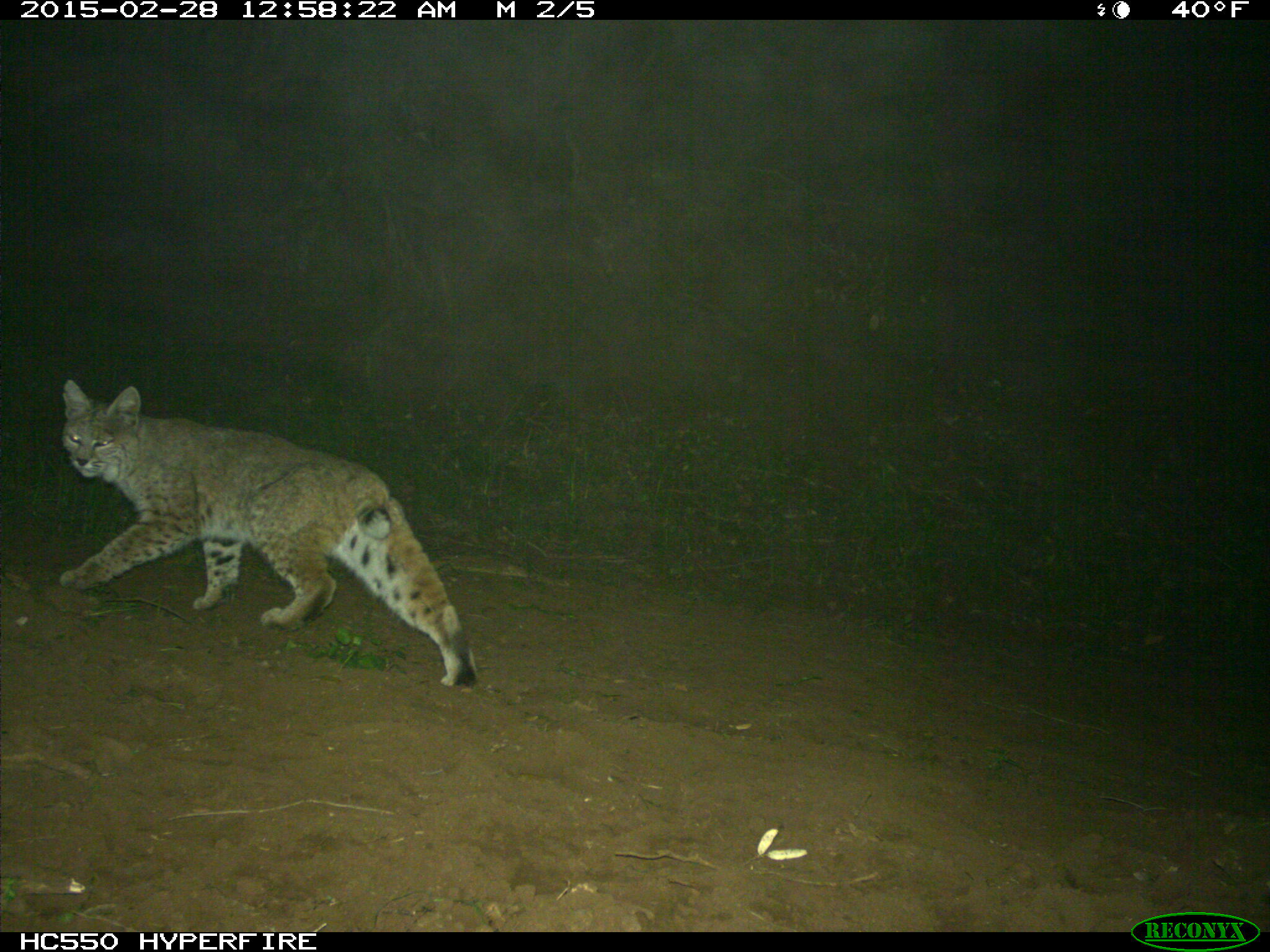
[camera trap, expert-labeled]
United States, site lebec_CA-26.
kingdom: Animalia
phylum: Chordata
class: Mammalia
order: Carnivora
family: Felidae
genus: Lynx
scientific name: Lynx rufus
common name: bobcat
Lynx rufus (bobcat).